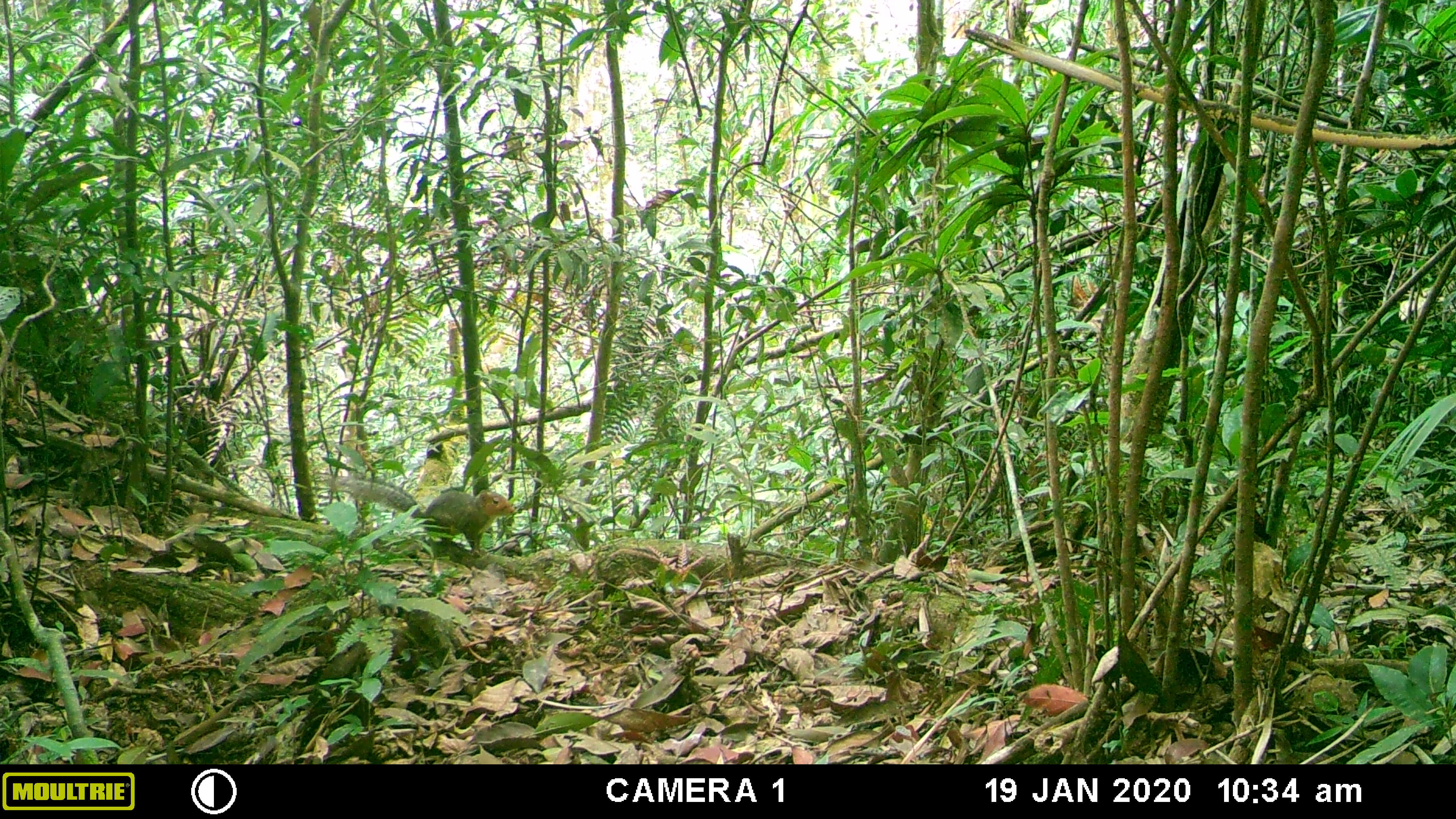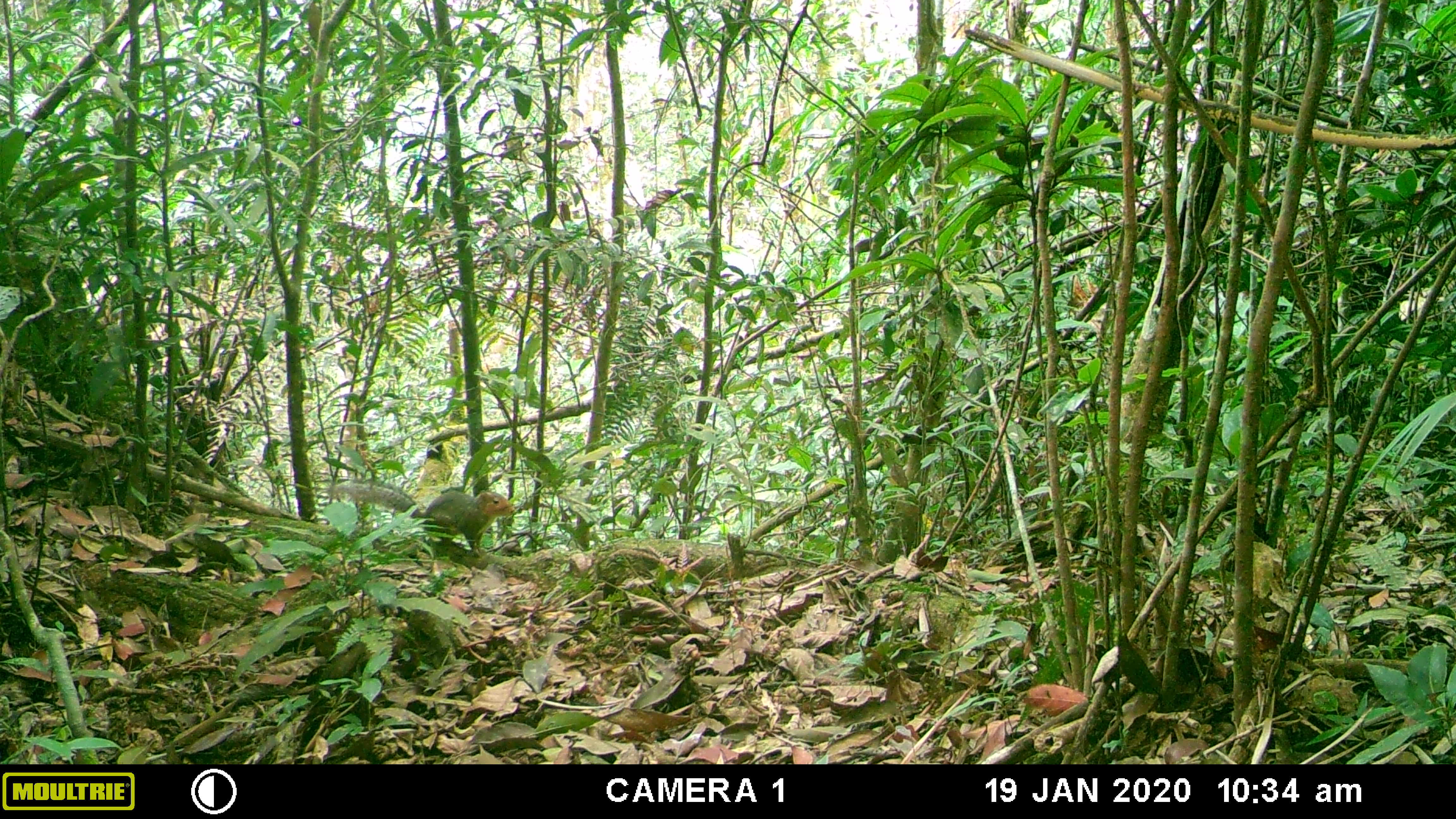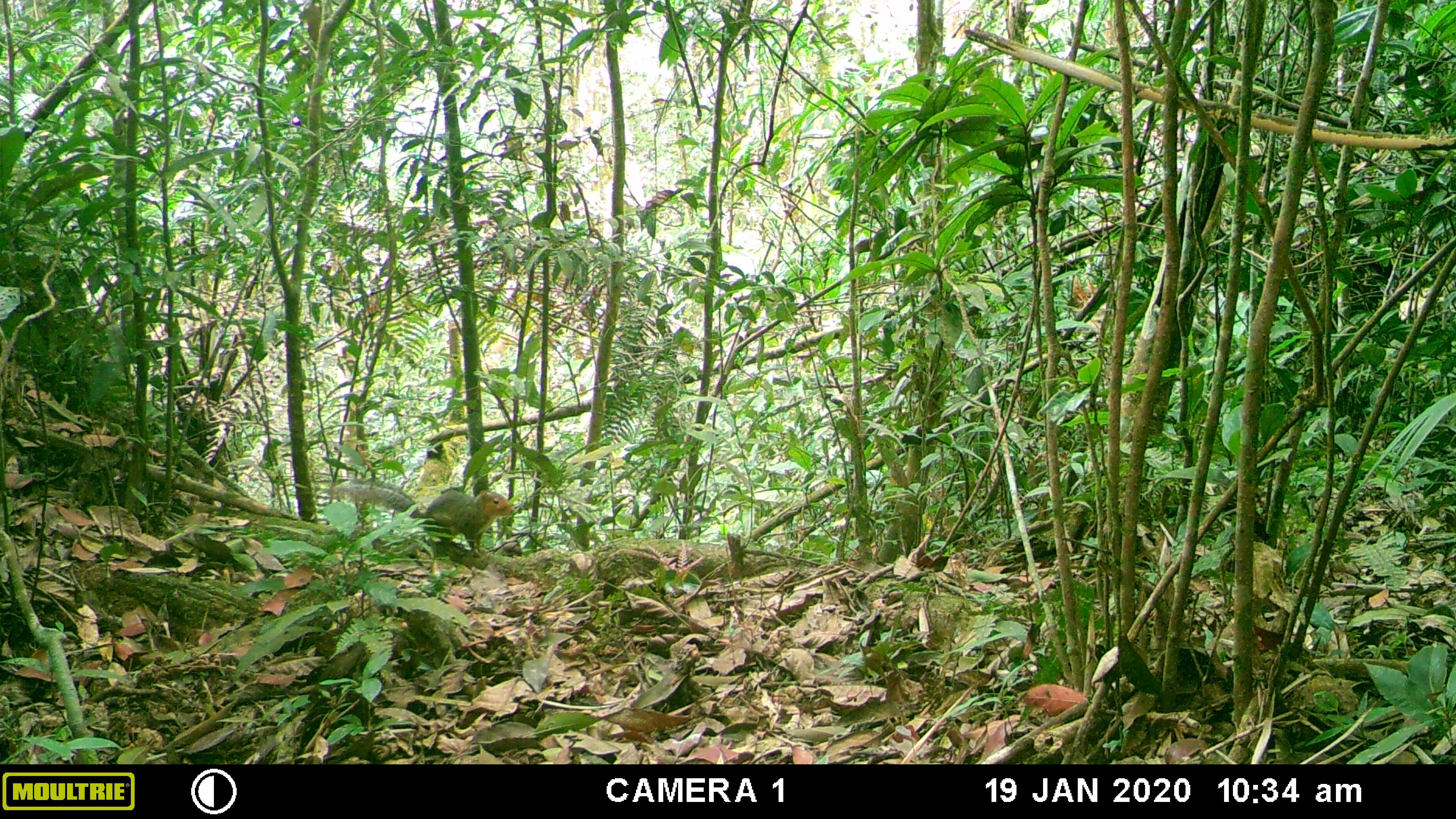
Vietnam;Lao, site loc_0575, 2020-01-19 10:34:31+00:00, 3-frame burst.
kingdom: Animalia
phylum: Chordata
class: Mammalia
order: Rodentia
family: Sciuridae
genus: Dremomys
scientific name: Dremomys rufigenis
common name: red-cheeked squirrel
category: red cheeked squirrel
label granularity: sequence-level